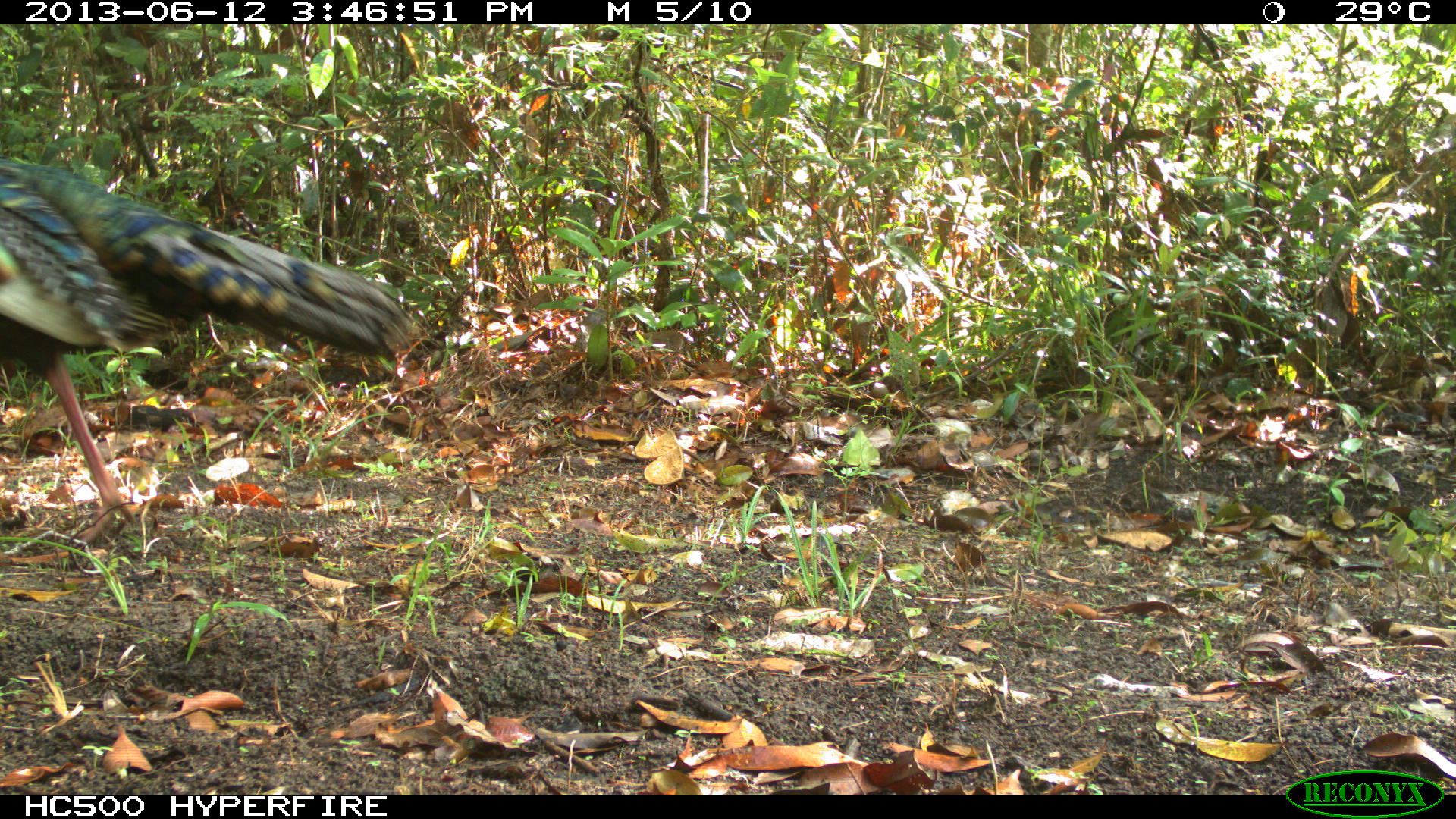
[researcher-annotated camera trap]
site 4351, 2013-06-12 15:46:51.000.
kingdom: Animalia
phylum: Chordata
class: Aves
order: Galliformes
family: Phasianidae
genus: Meleagris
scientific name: Meleagris ocellata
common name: ocellated turkey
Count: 1.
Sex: male.